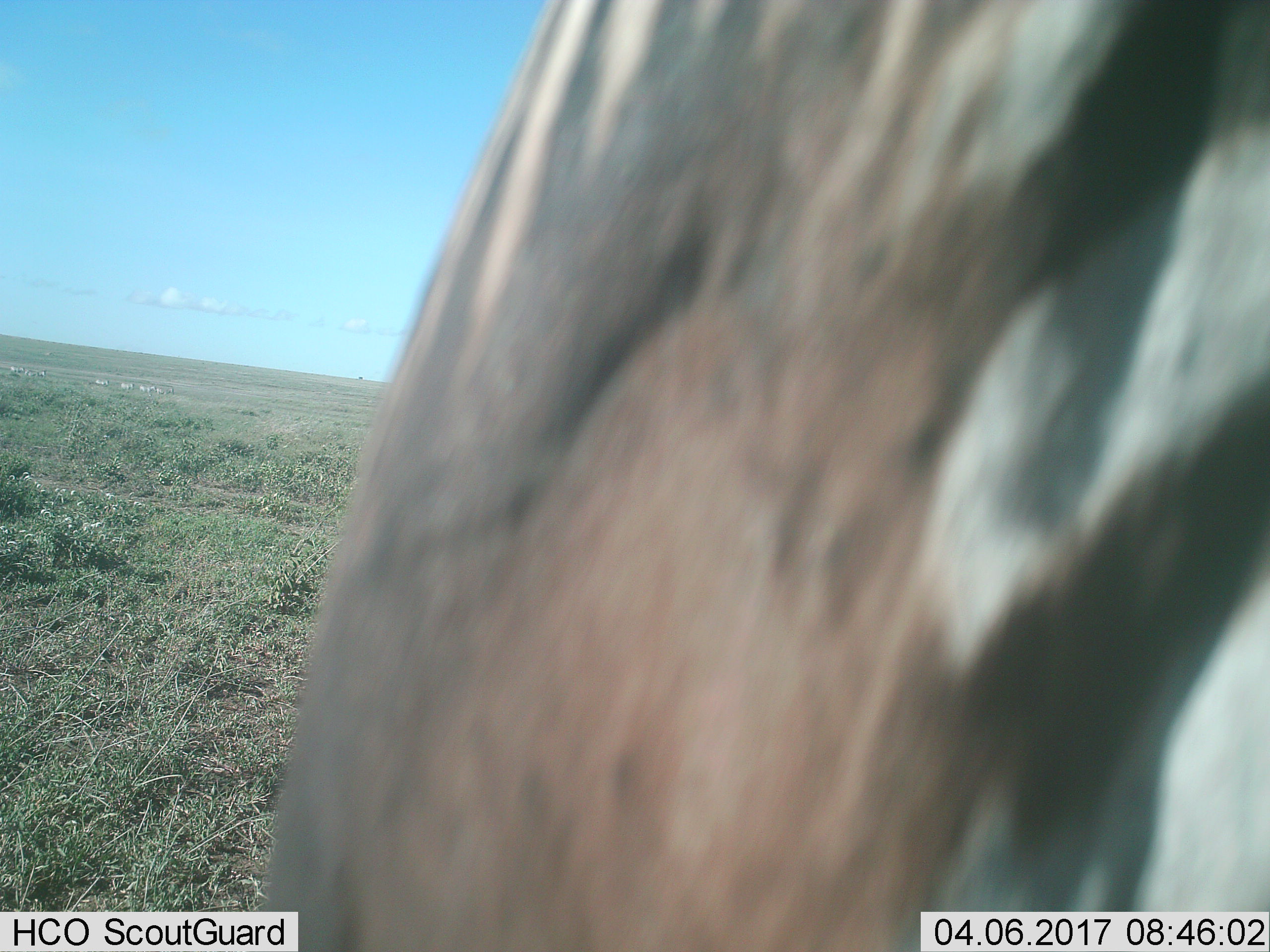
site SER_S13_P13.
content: unidentified animal